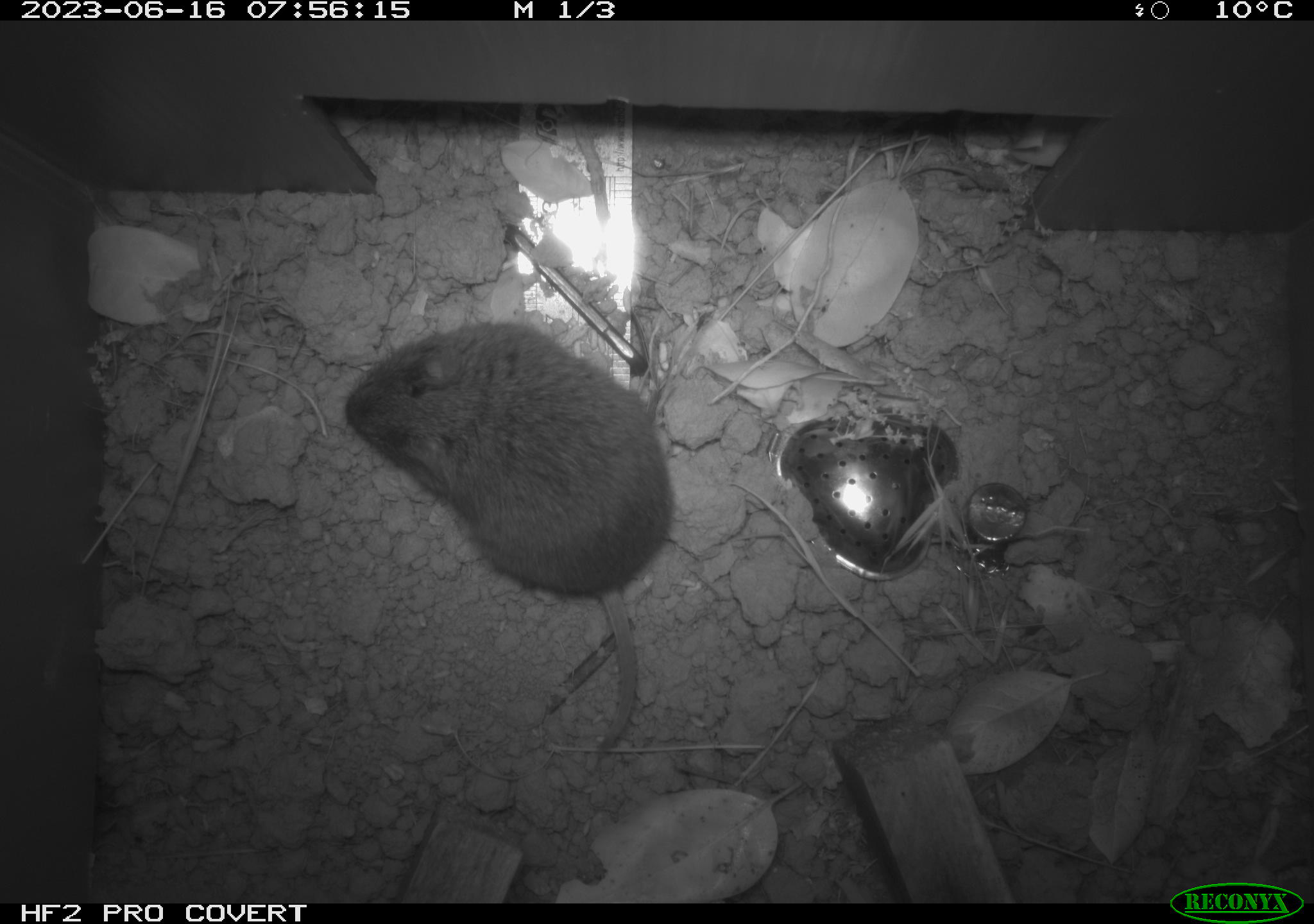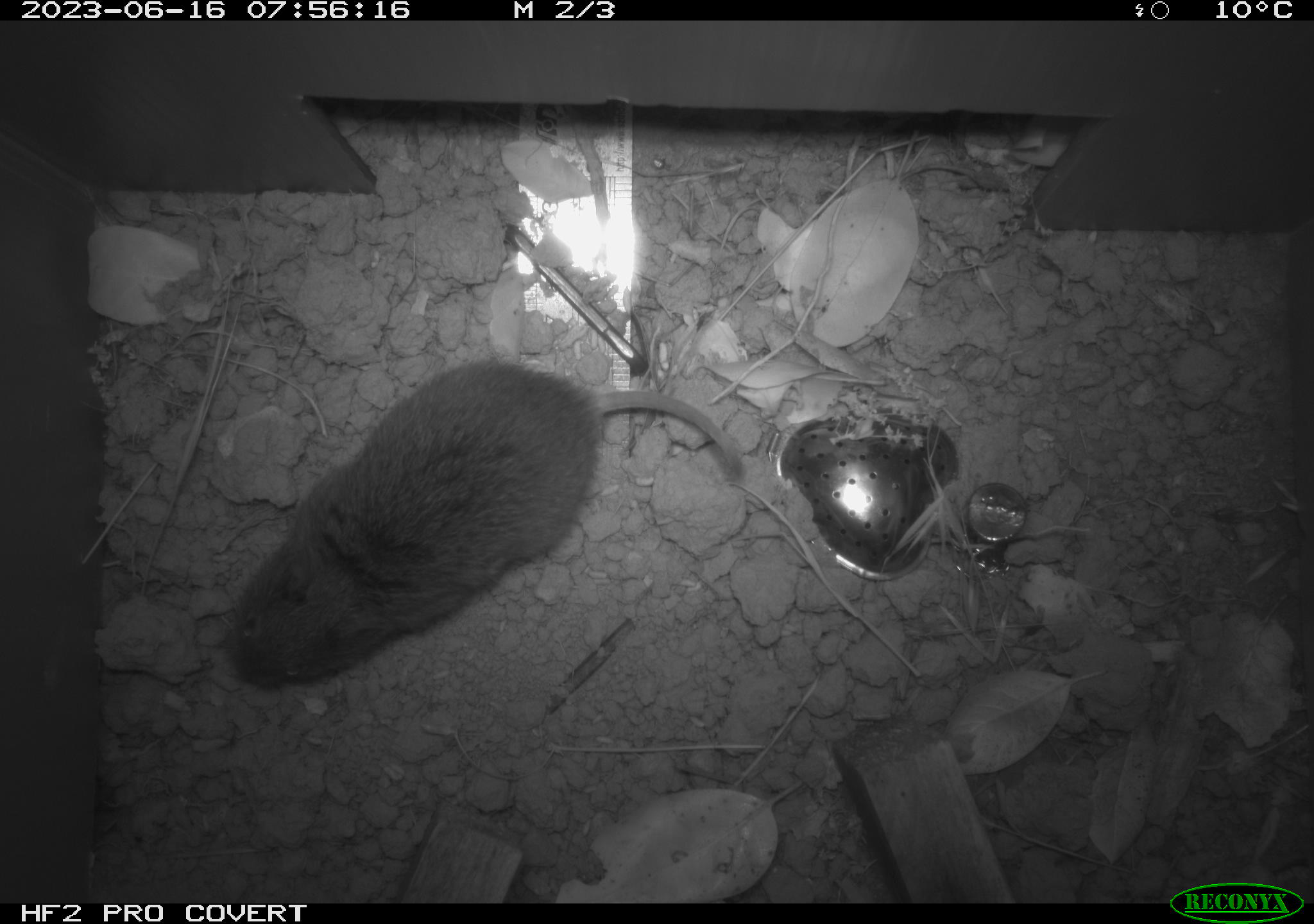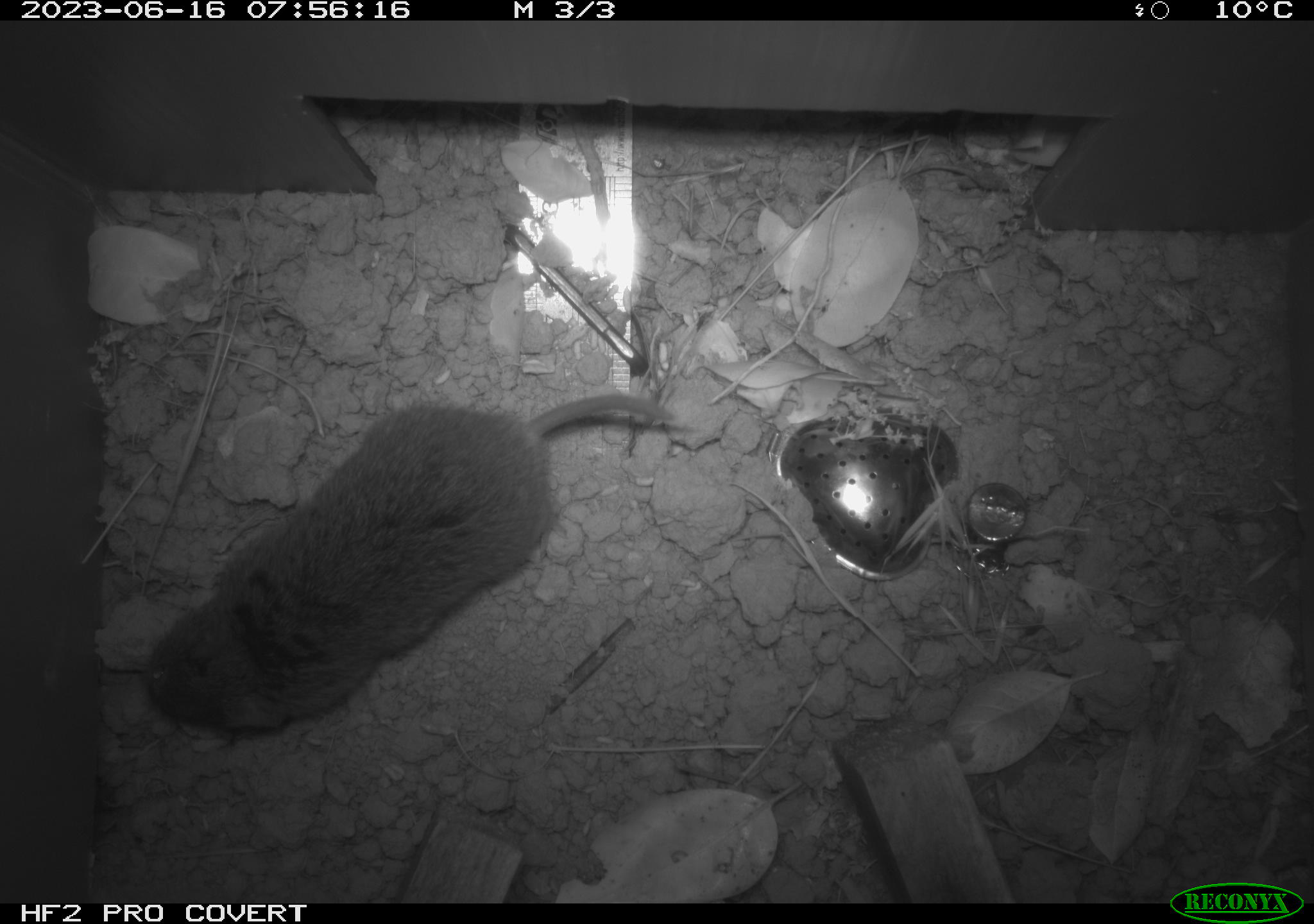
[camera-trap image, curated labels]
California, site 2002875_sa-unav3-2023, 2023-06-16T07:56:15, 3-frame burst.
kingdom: Animalia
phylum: Chordata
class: Mammalia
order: Rodentia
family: Cricetidae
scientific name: Arvicolinae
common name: voles, lemmings, and muskrats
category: arvicolinae subfamily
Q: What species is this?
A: Arvicolinae subfamily (voles, lemmings, and muskrats) (Arvicolinae).